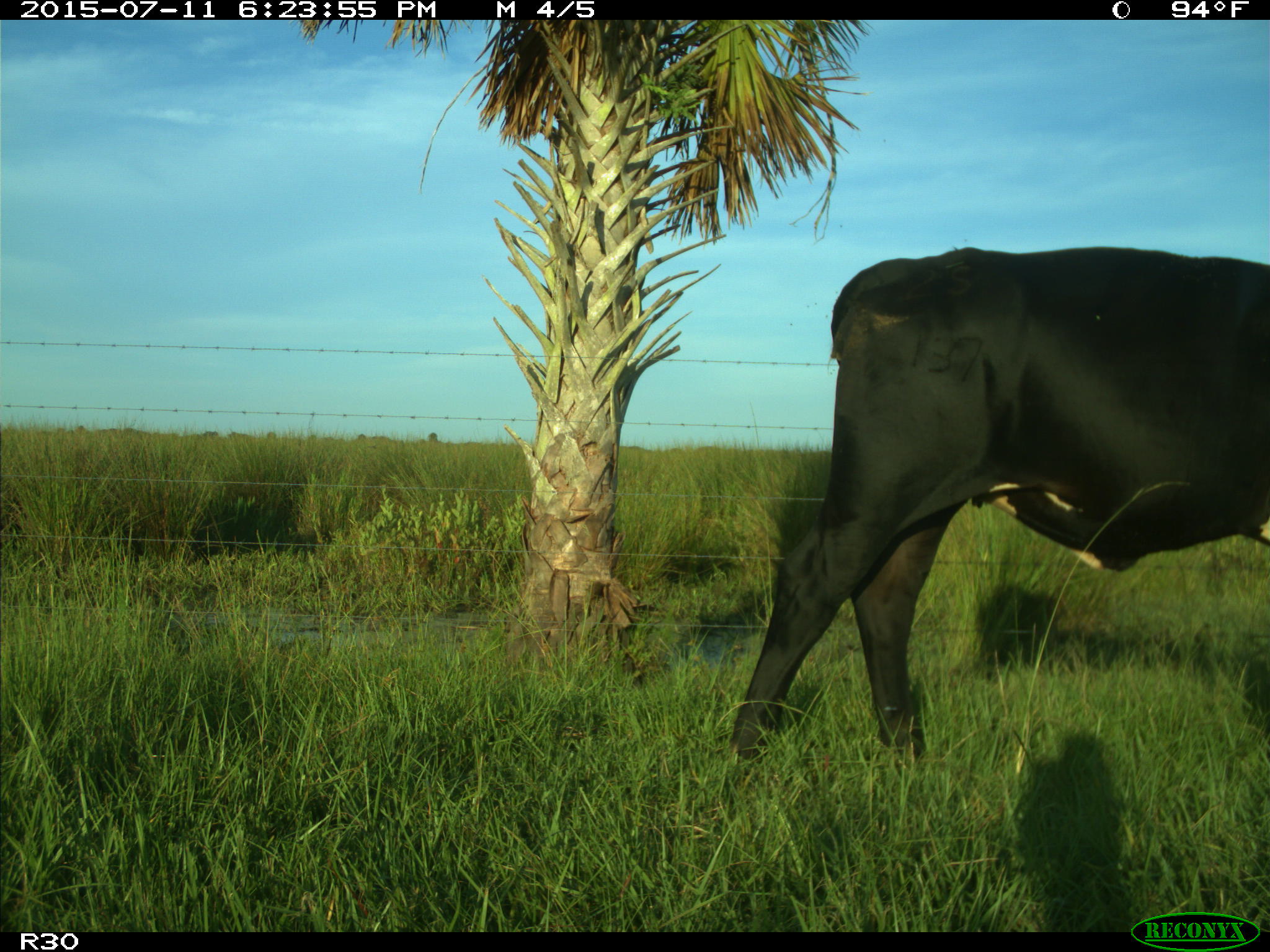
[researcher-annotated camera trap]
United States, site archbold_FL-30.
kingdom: Animalia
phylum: Chordata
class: Mammalia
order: Artiodactyla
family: Bovidae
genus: Bos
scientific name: Bos taurus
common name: domestic cow